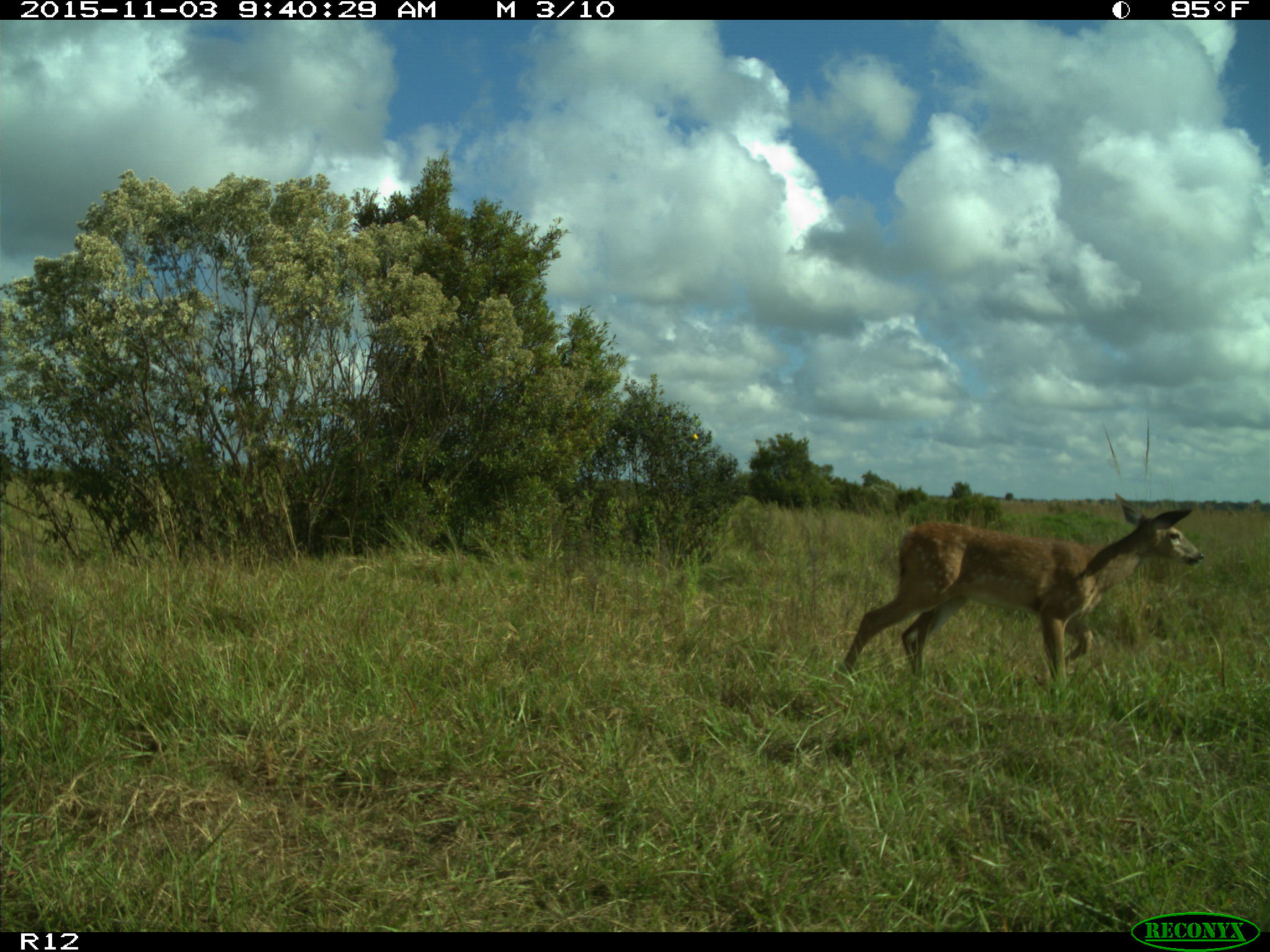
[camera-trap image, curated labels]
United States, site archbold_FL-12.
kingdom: Animalia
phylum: Chordata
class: Mammalia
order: Artiodactyla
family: Cervidae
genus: Odocoileus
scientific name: Odocoileus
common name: deer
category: unidentified deer